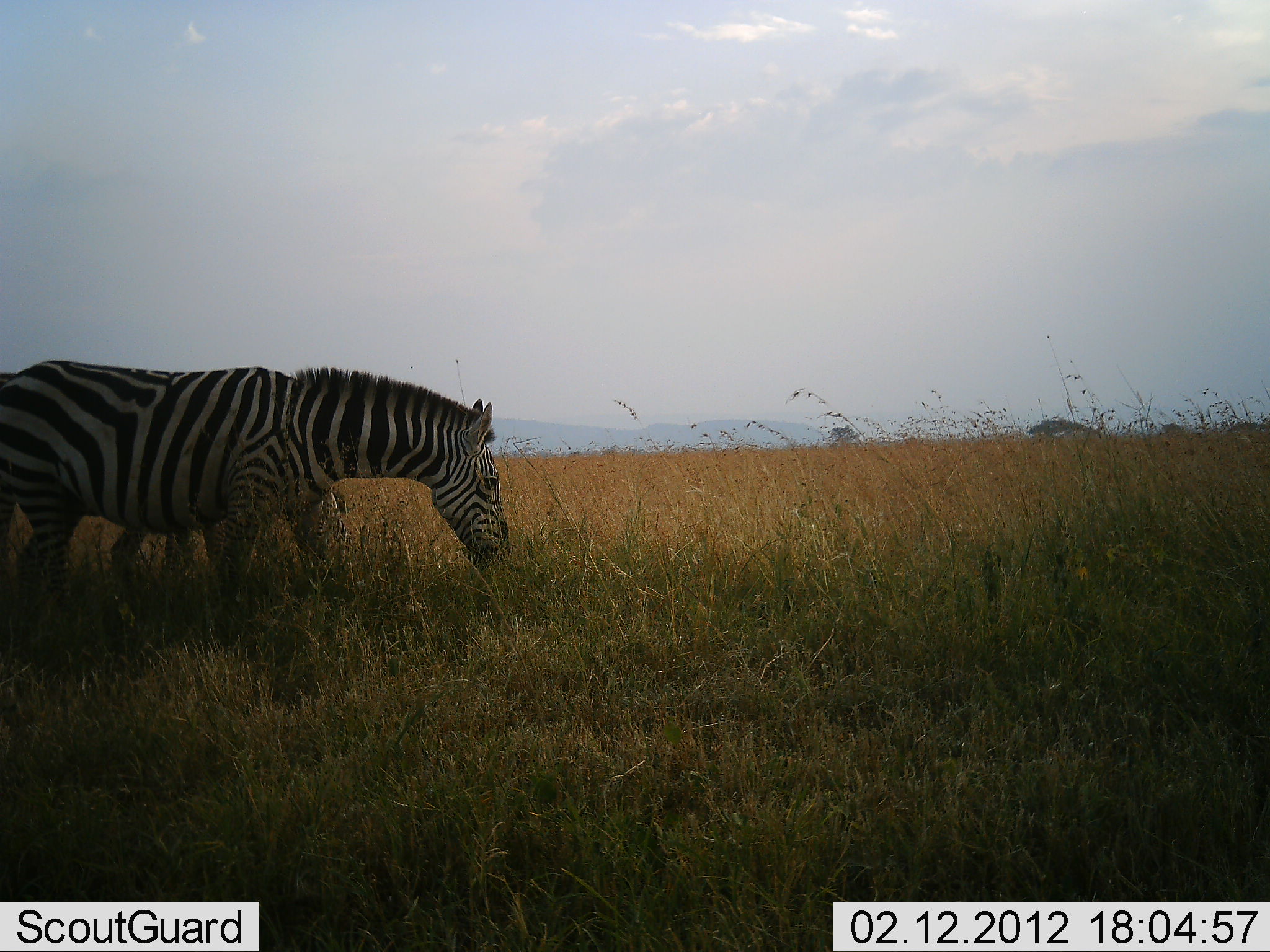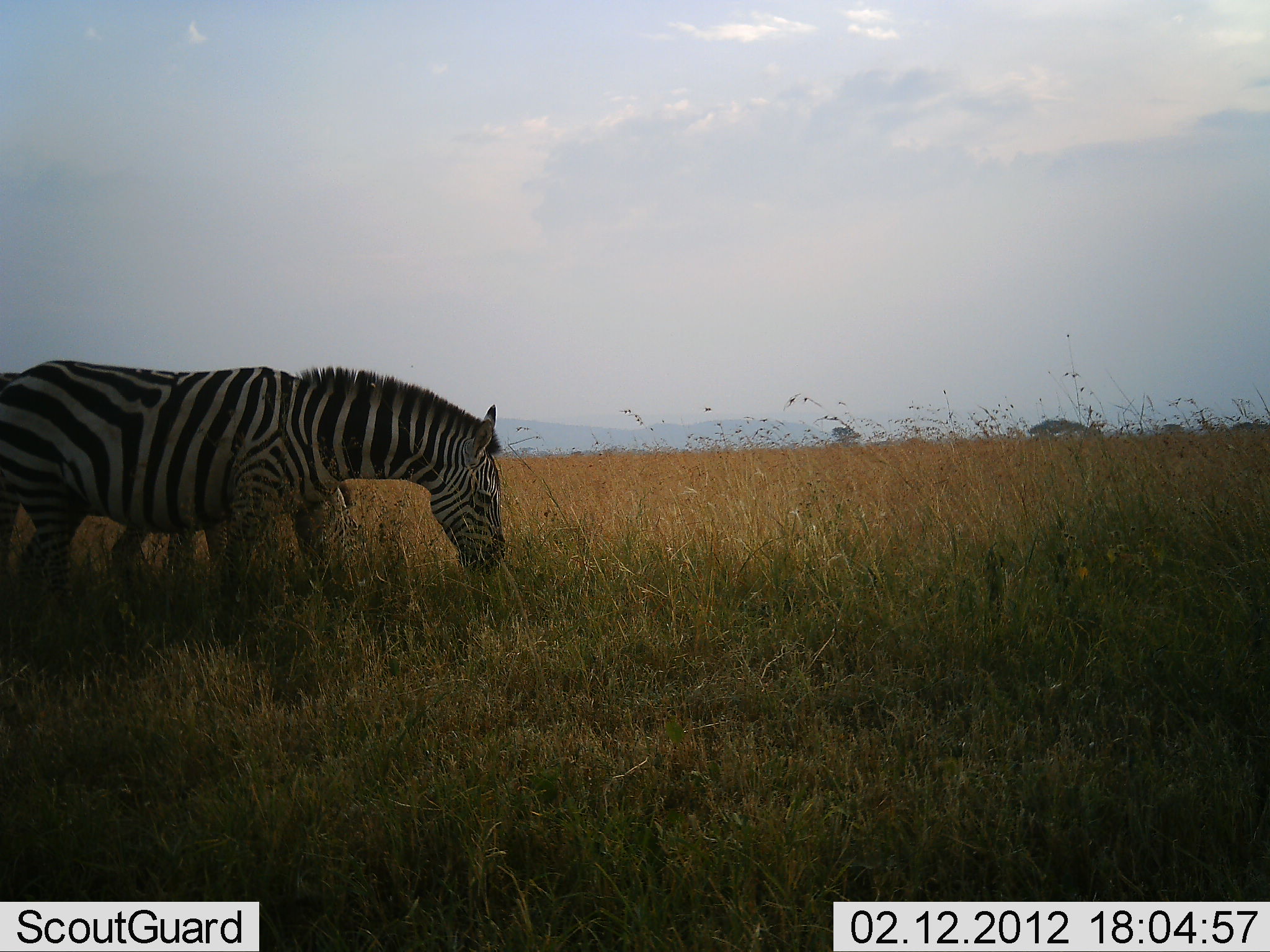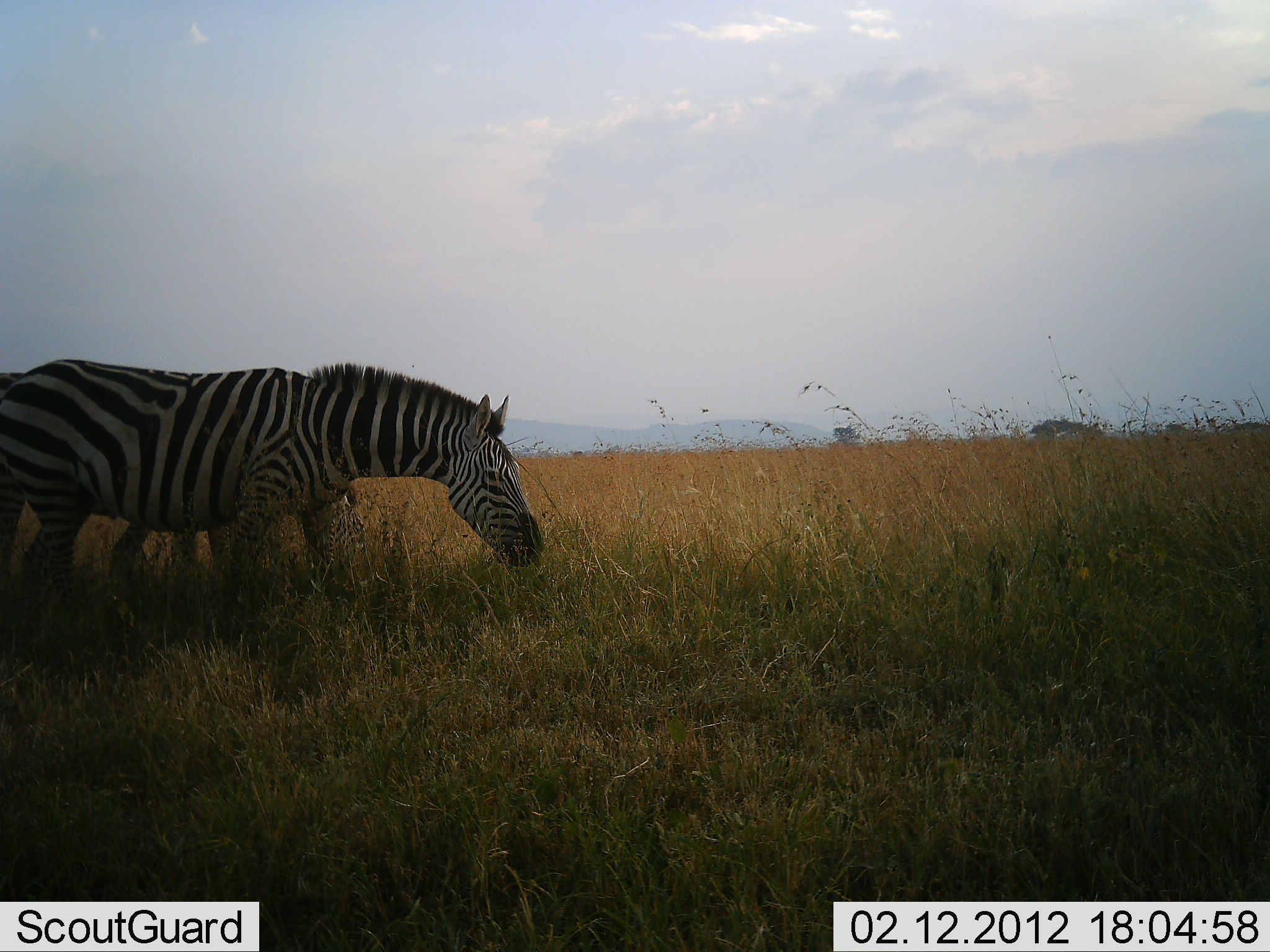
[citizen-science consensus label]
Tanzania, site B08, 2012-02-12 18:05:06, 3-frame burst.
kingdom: Animalia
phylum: Chordata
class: Mammalia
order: Perissodactyla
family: Equidae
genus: Equus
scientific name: Equus quagga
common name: plains zebra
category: zebra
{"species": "zebra (plains zebra) (Equus quagga)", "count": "2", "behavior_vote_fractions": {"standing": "24%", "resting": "0%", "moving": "0%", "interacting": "0%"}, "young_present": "12%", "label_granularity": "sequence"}